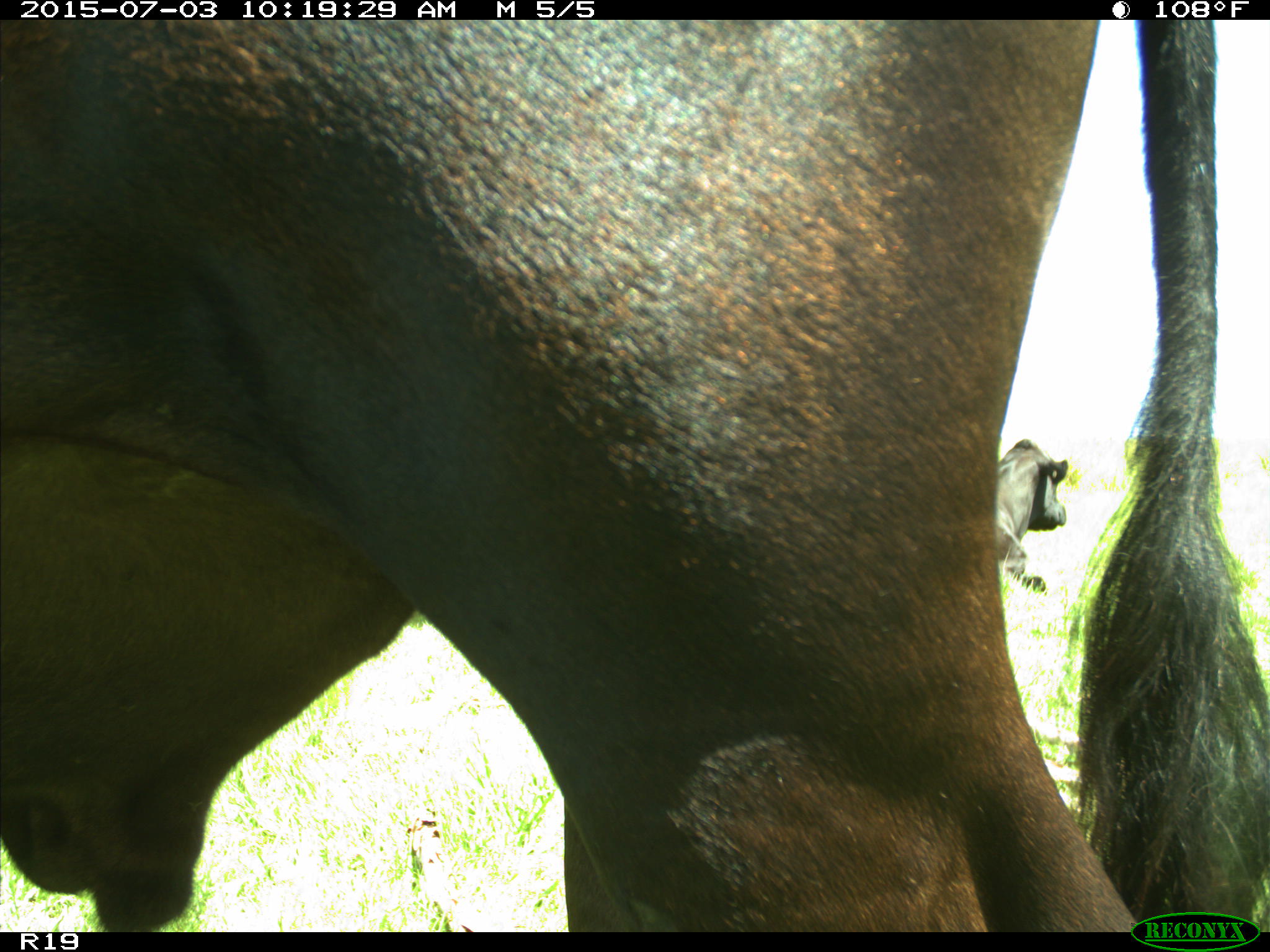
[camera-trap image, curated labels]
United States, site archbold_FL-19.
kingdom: Animalia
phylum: Chordata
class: Mammalia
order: Artiodactyla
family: Bovidae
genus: Bos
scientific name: Bos taurus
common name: domestic cow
Bos taurus (domestic cow).